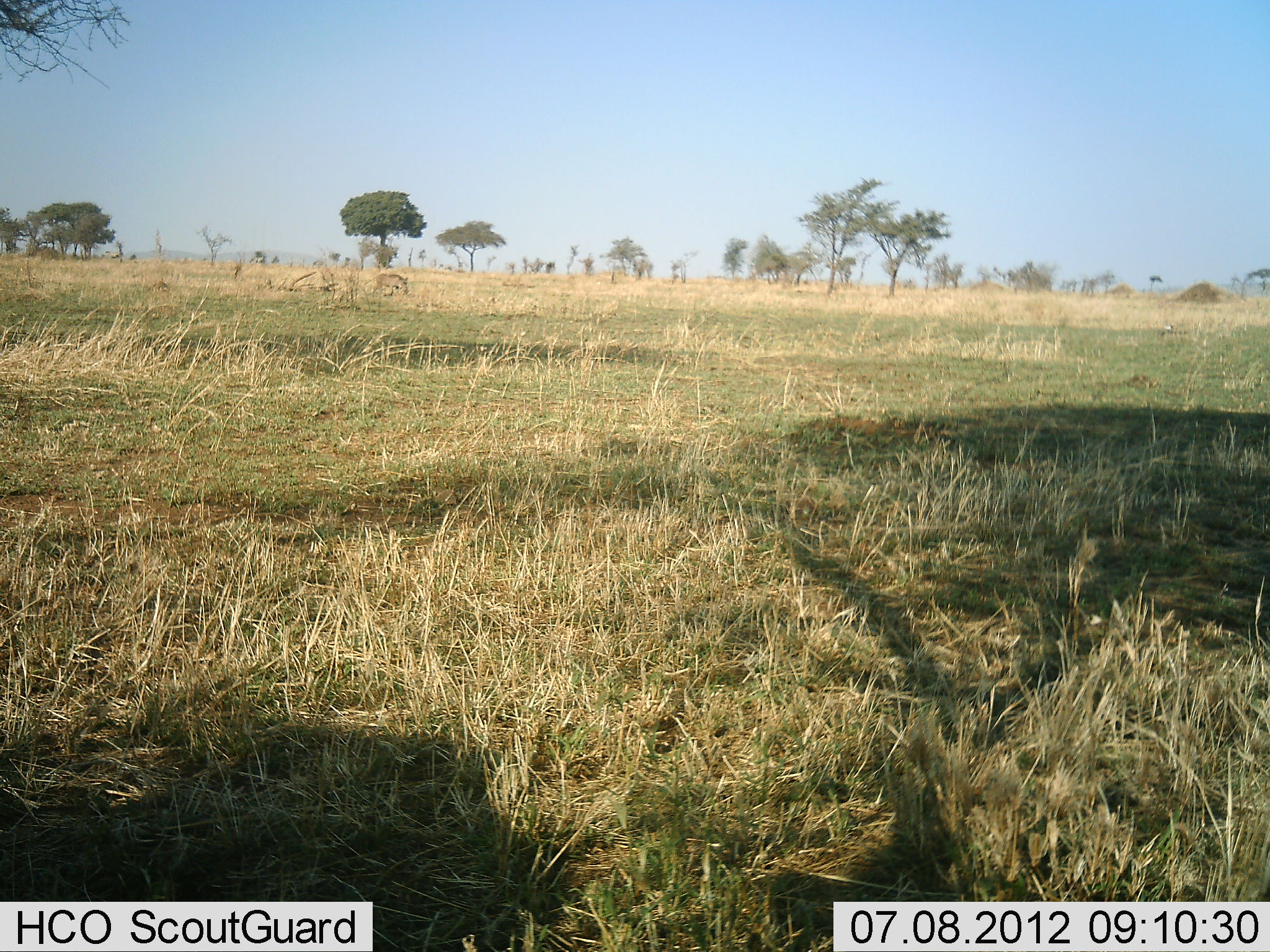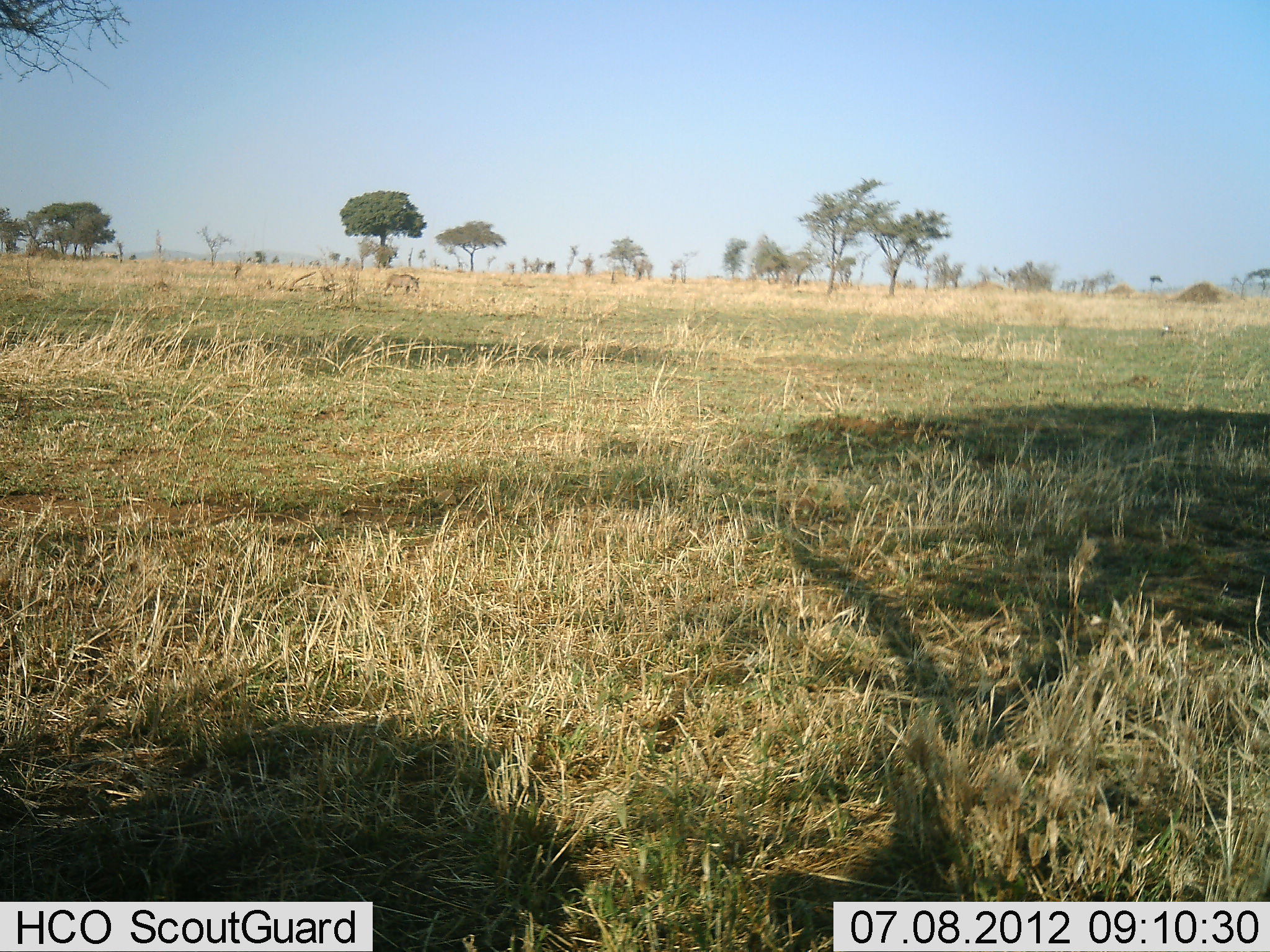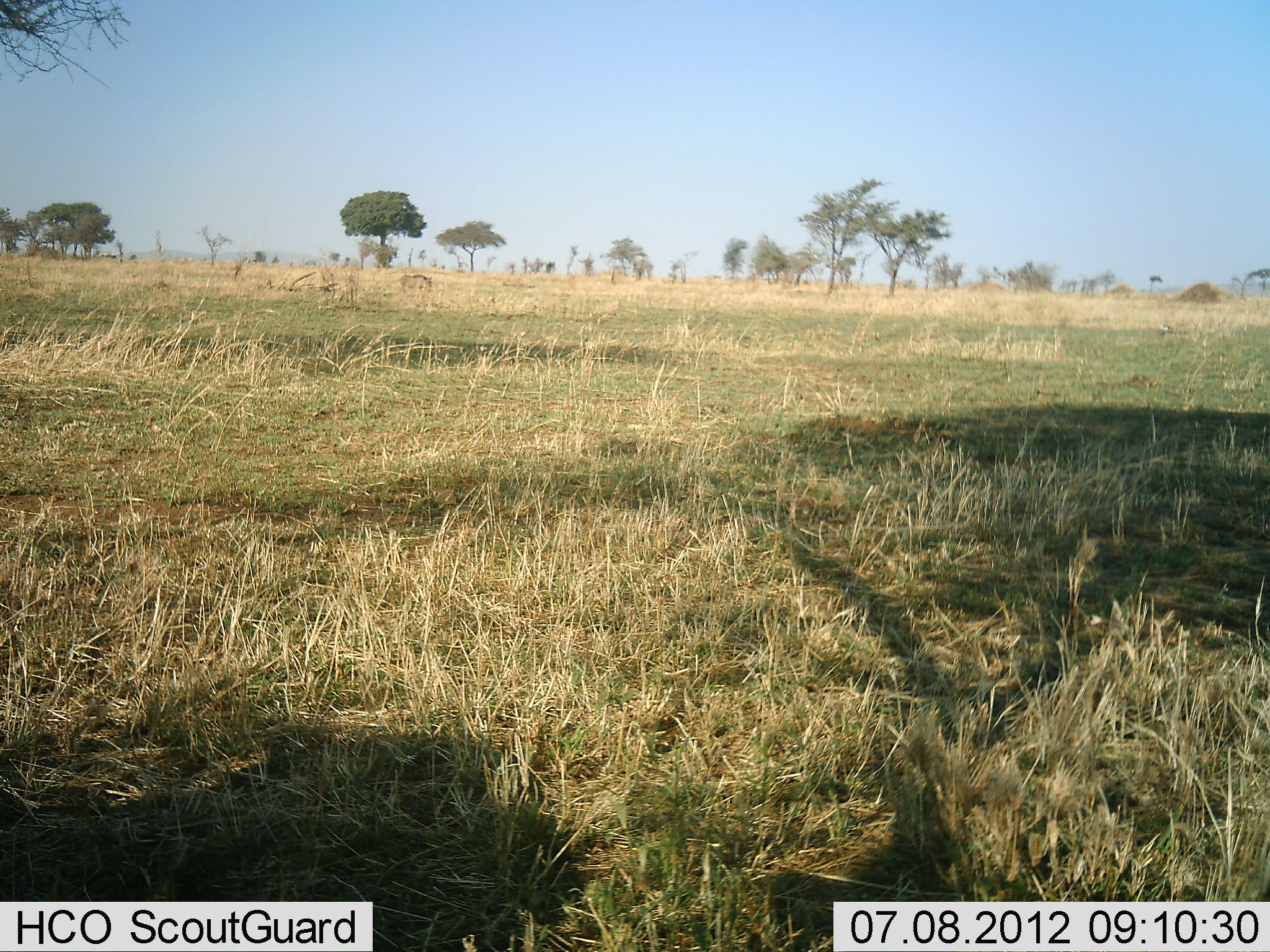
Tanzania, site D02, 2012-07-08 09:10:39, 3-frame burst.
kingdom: Animalia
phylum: Chordata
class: Mammalia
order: Artiodactyla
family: Suidae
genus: Phacochoerus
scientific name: Phacochoerus africanus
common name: warthog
Warthog (Phacochoerus africanus), count 1. Behavior (volunteer vote fractions): standing 17%, resting 0%, moving 100%, interacting 0%. Young present (vote fraction): 0%. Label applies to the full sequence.